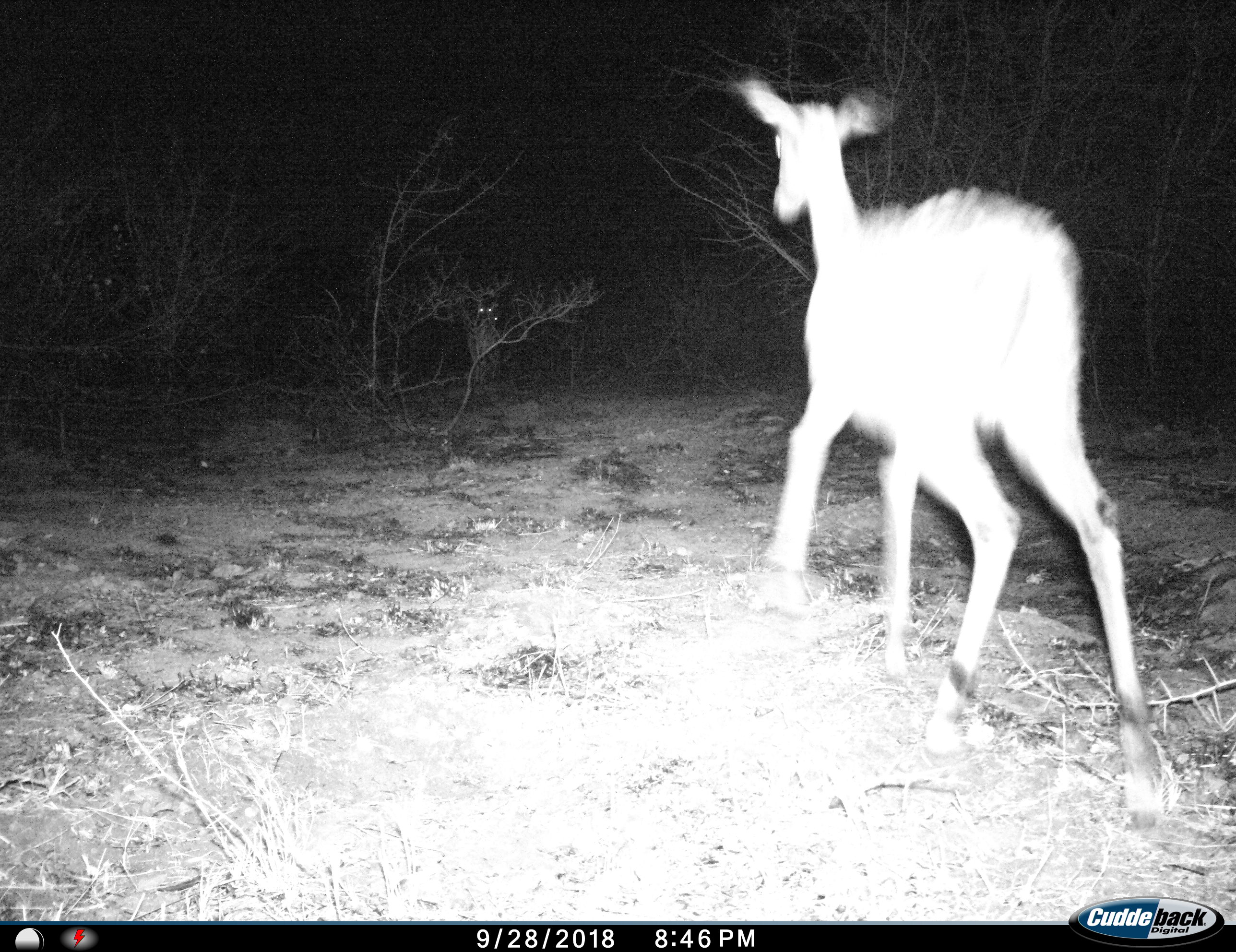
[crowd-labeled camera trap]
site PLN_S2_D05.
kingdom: Animalia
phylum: Chordata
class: Mammalia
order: Artiodactyla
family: Bovidae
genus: Aepyceros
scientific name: Aepyceros melampus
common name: impala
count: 3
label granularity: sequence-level